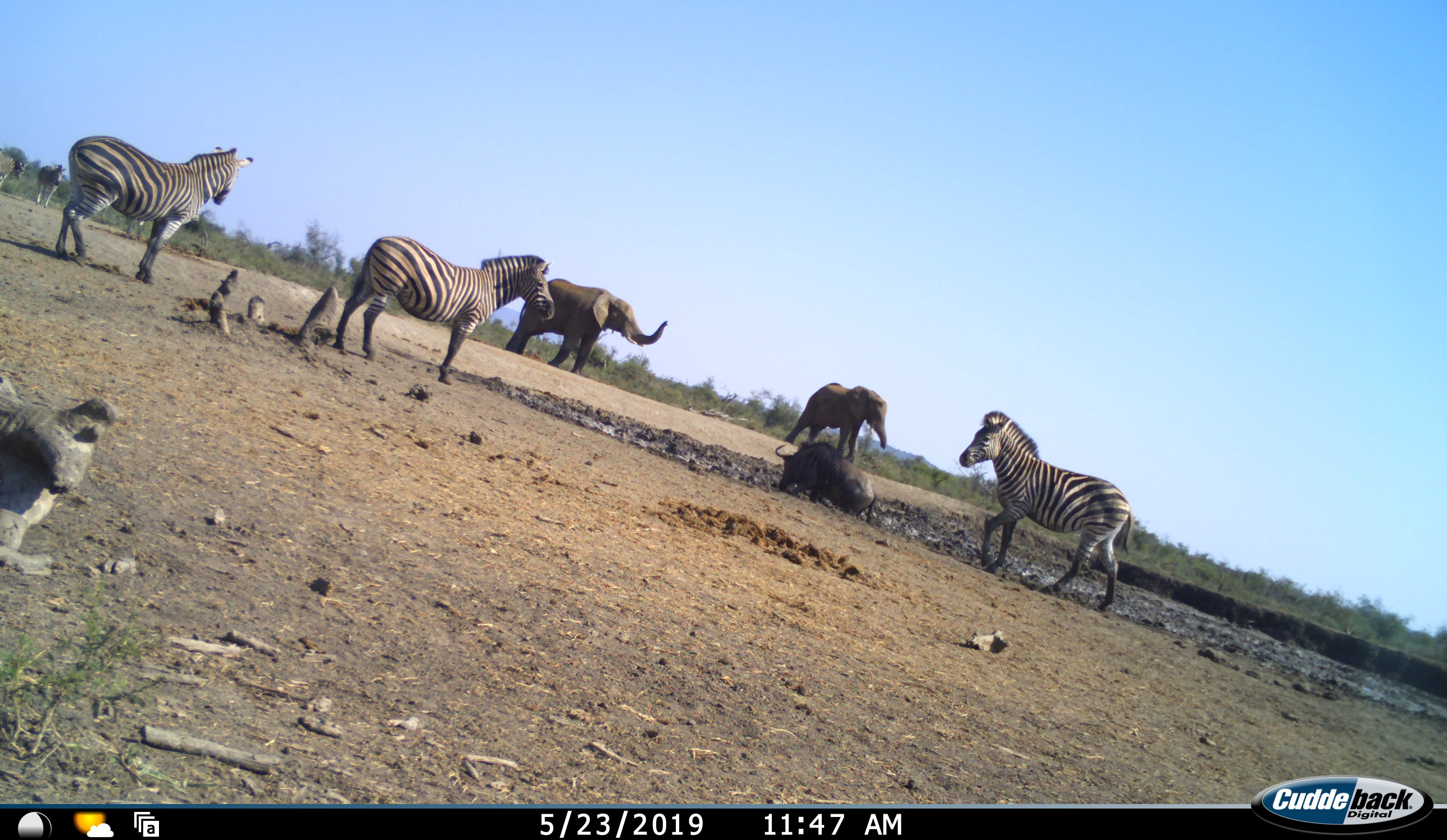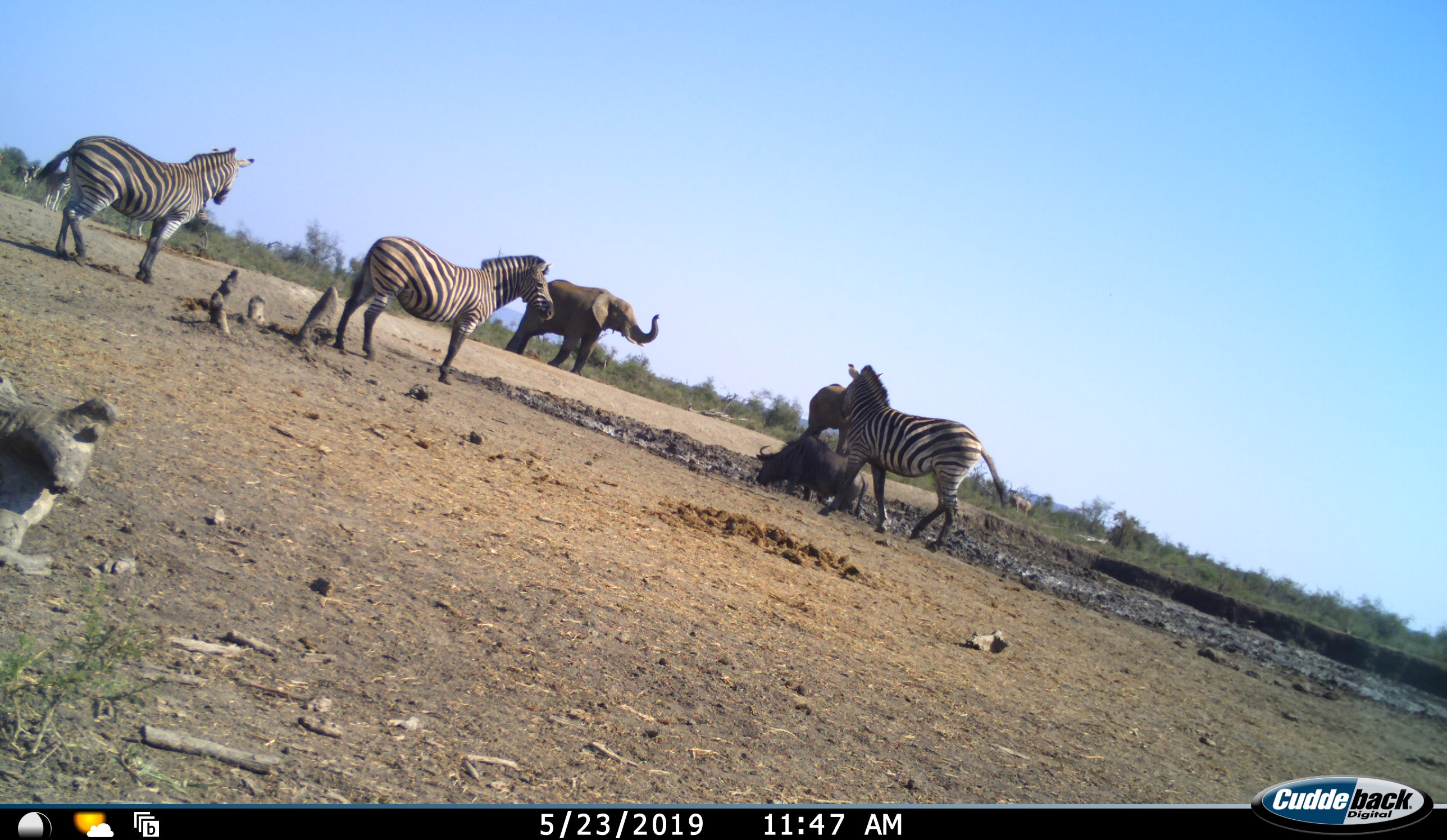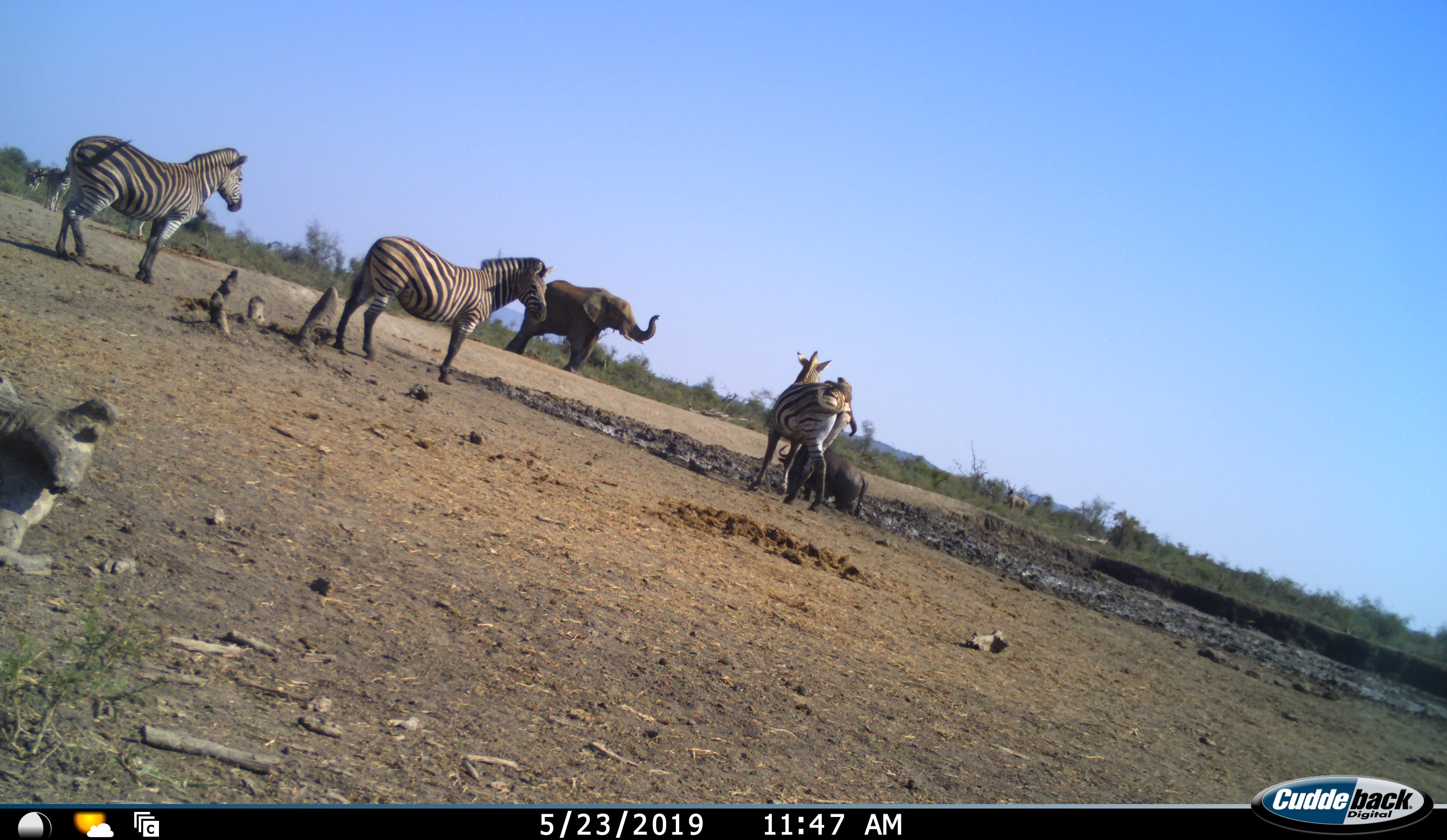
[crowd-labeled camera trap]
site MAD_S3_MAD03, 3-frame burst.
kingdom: Animalia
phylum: Chordata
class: Mammalia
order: Proboscidea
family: Elephantidae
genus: Loxodonta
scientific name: Loxodonta africana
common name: african bush elephant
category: elephant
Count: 2.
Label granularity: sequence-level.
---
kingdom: Animalia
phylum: Chordata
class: Mammalia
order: Artiodactyla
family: Bovidae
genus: Connochaetes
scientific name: Connochaetes taurinus taurinus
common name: blue wildebeest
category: wildebeestblue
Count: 1.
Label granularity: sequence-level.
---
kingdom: Animalia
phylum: Chordata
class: Mammalia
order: Perissodactyla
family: Equidae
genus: Equus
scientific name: Equus quagga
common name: plains zebra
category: zebraplains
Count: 5.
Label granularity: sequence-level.